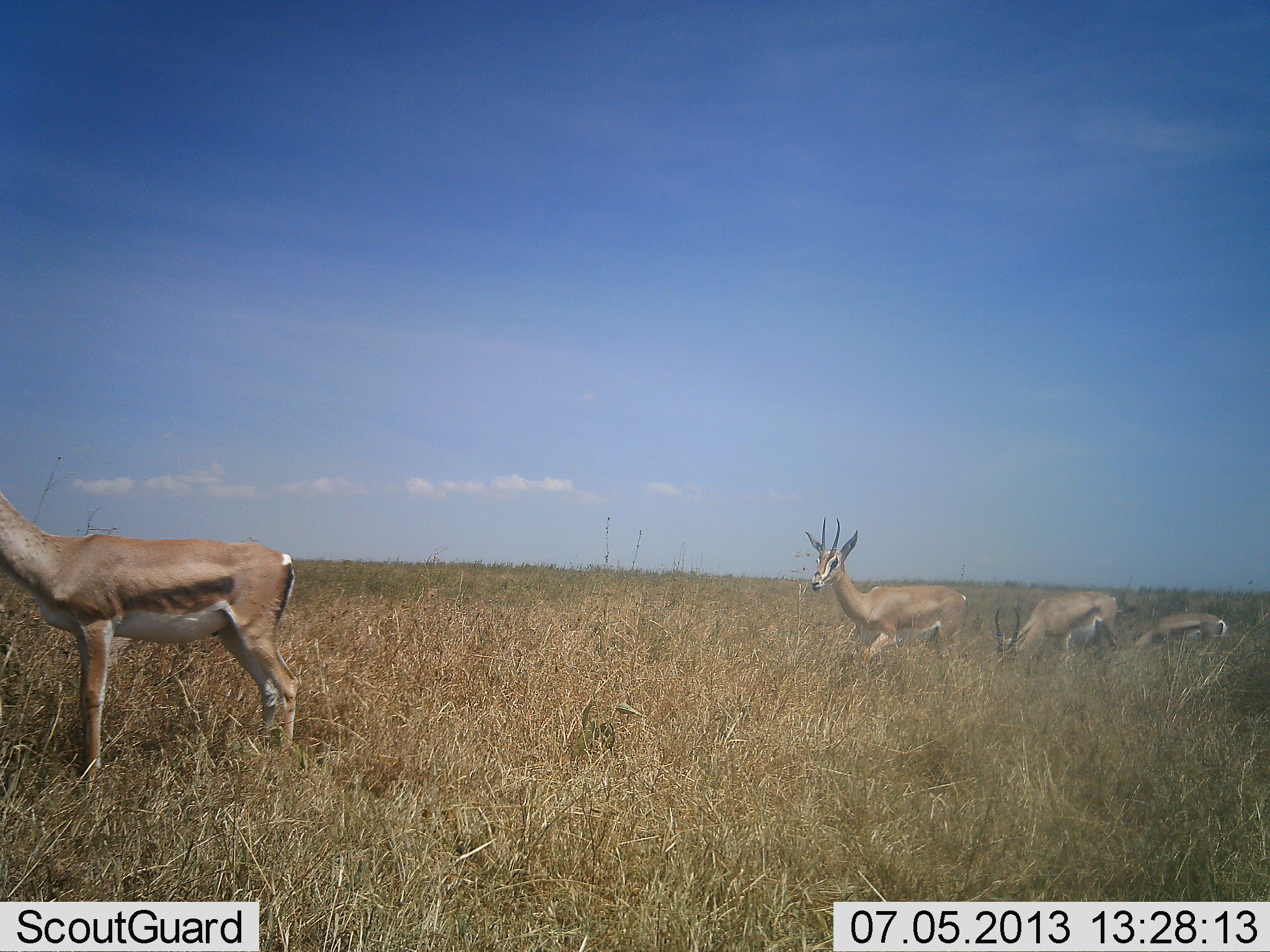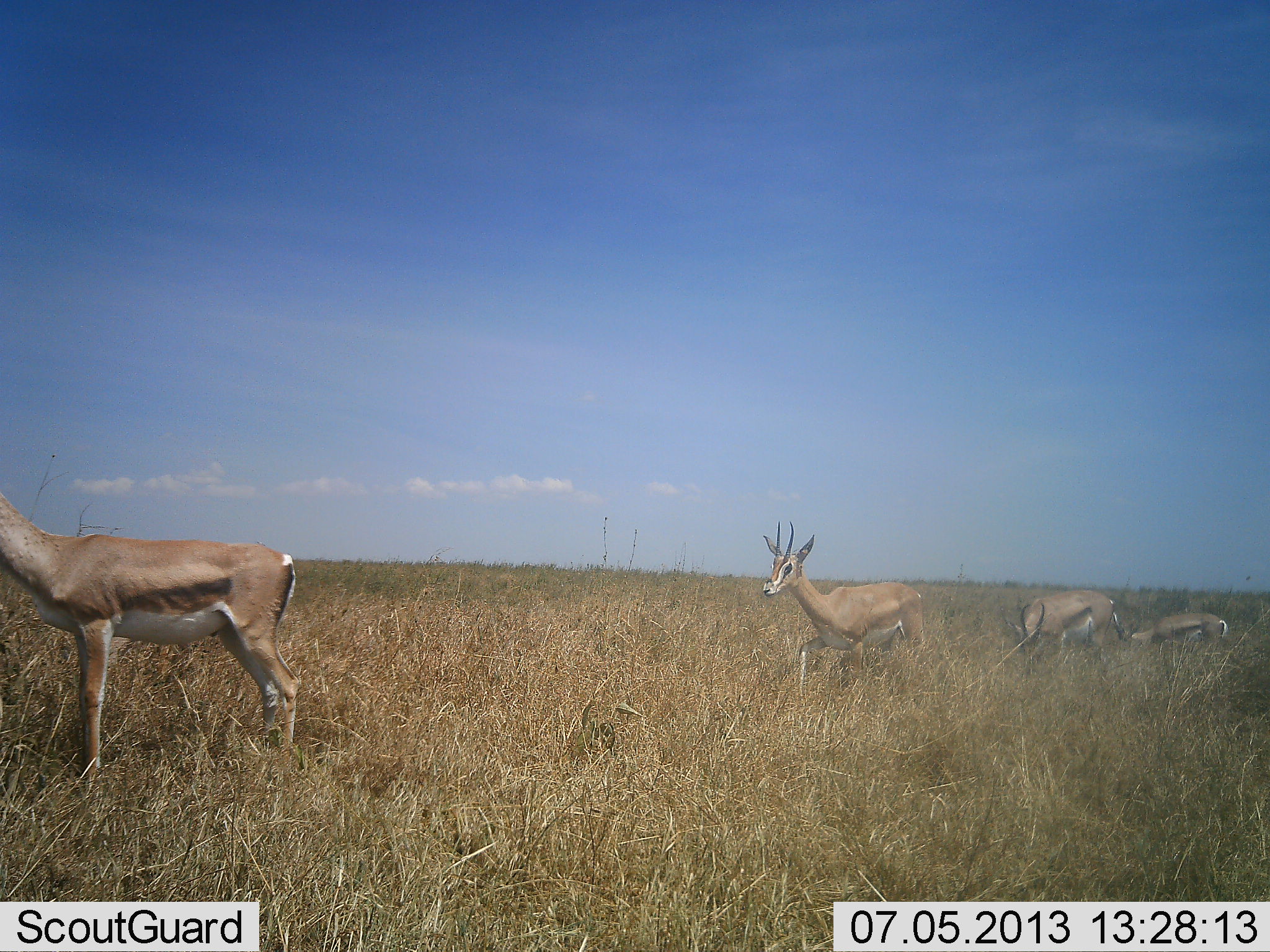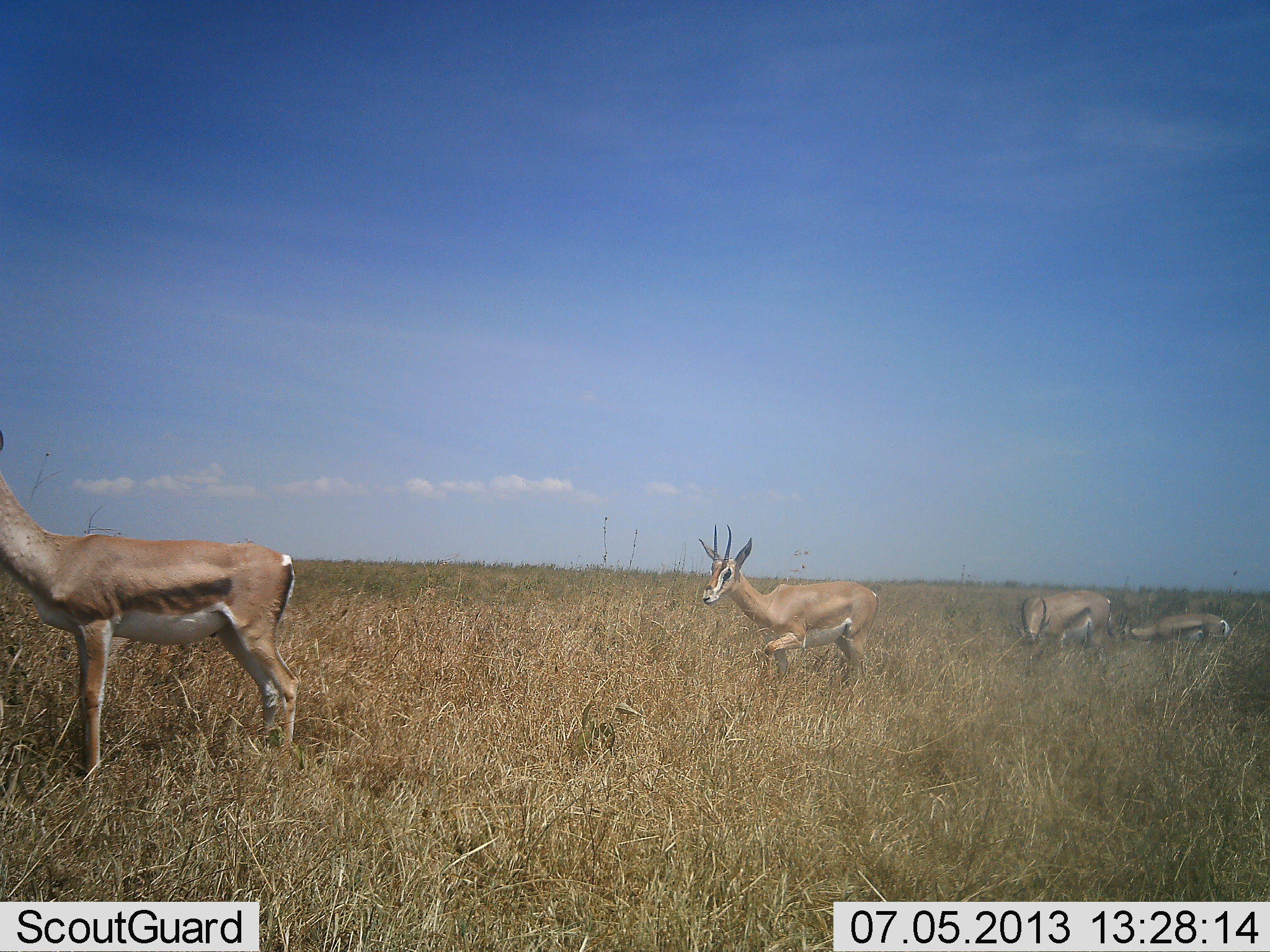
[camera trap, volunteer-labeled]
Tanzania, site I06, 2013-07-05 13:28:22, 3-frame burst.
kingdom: Animalia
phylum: Chordata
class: Mammalia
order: Artiodactyla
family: Bovidae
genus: Nanger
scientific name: Nanger granti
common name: grant's gazelle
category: gazellegrants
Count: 4.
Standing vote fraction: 67%.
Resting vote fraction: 0%.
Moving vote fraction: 83%.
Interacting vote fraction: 0%.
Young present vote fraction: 0%.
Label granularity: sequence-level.